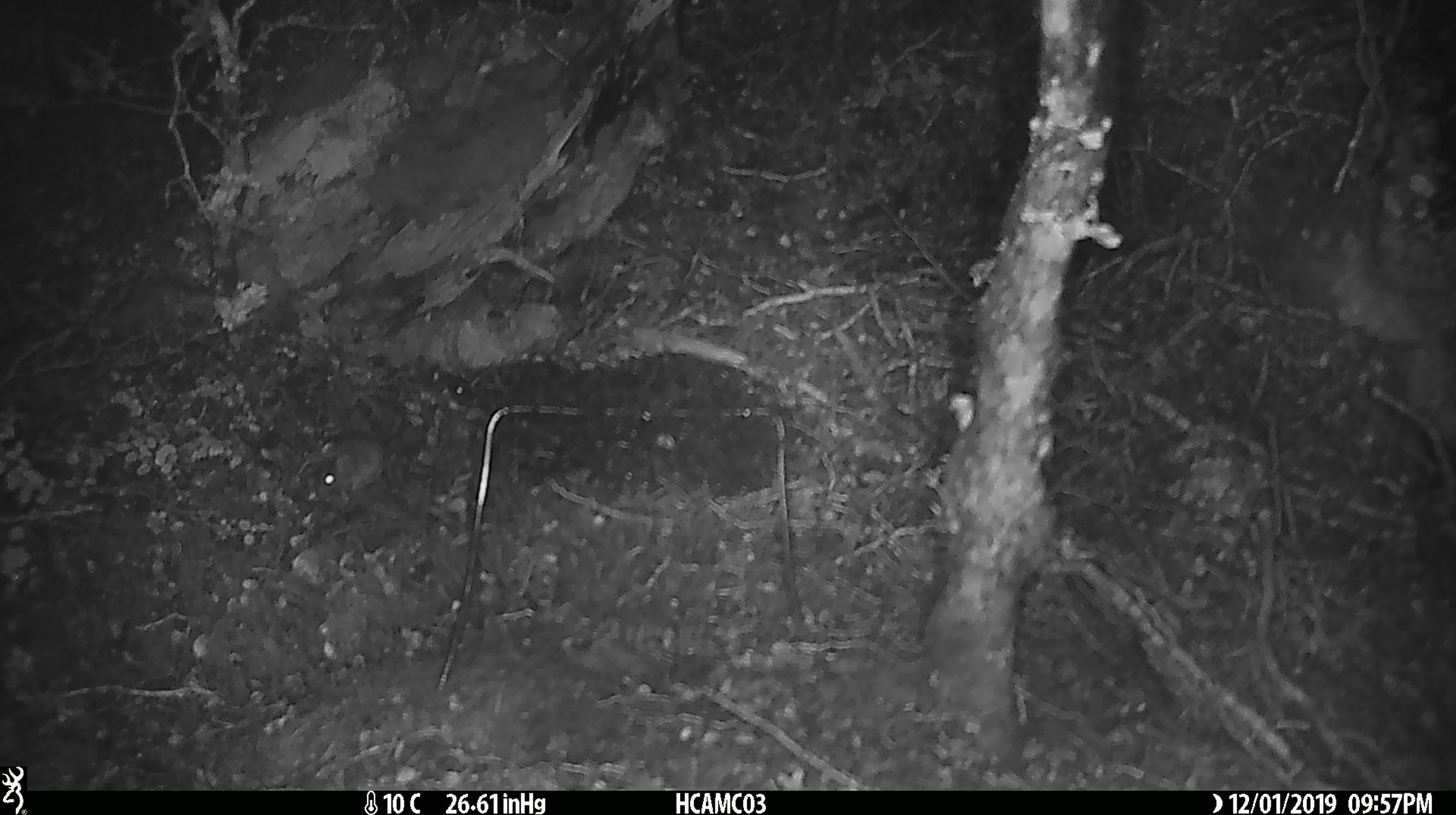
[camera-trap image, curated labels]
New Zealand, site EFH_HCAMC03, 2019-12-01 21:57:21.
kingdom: Animalia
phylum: Chordata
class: Mammalia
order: Rodentia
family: Muridae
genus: Mus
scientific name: Mus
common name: mouse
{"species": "mouse (Mus)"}